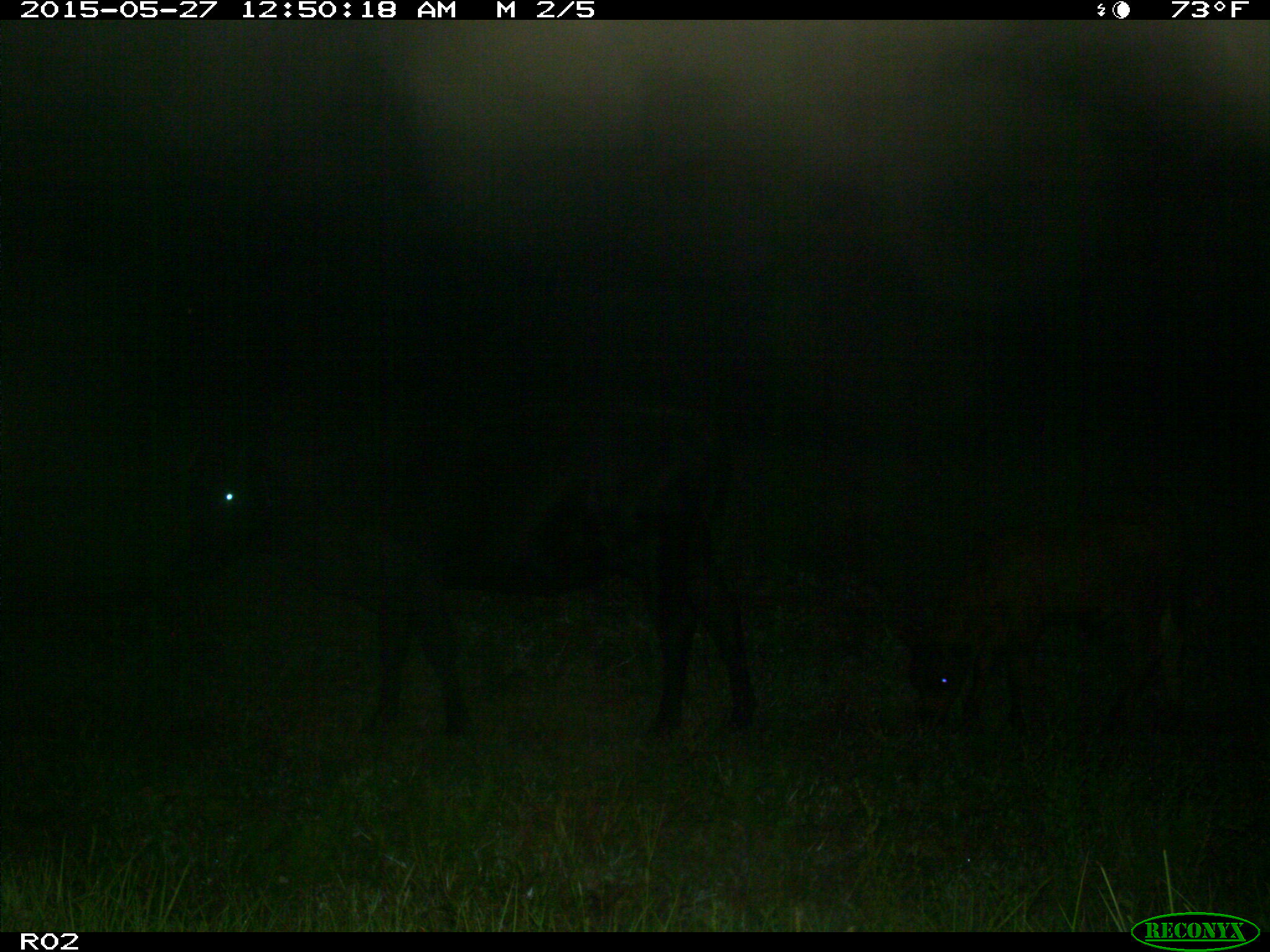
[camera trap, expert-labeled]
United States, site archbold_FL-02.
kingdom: Animalia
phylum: Chordata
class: Mammalia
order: Artiodactyla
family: Bovidae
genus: Bos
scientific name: Bos taurus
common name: domestic cow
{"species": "Bos taurus (domestic cow)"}